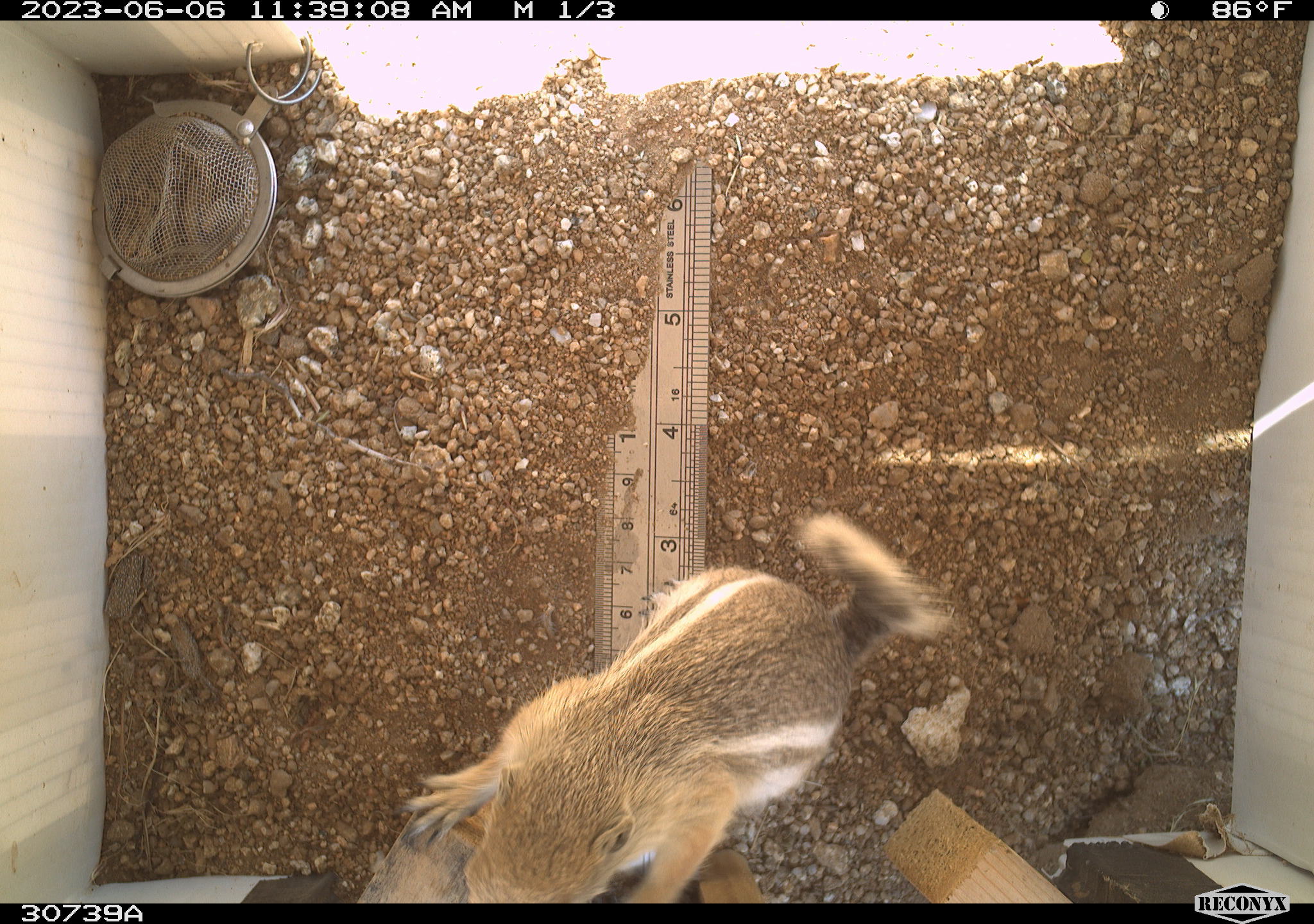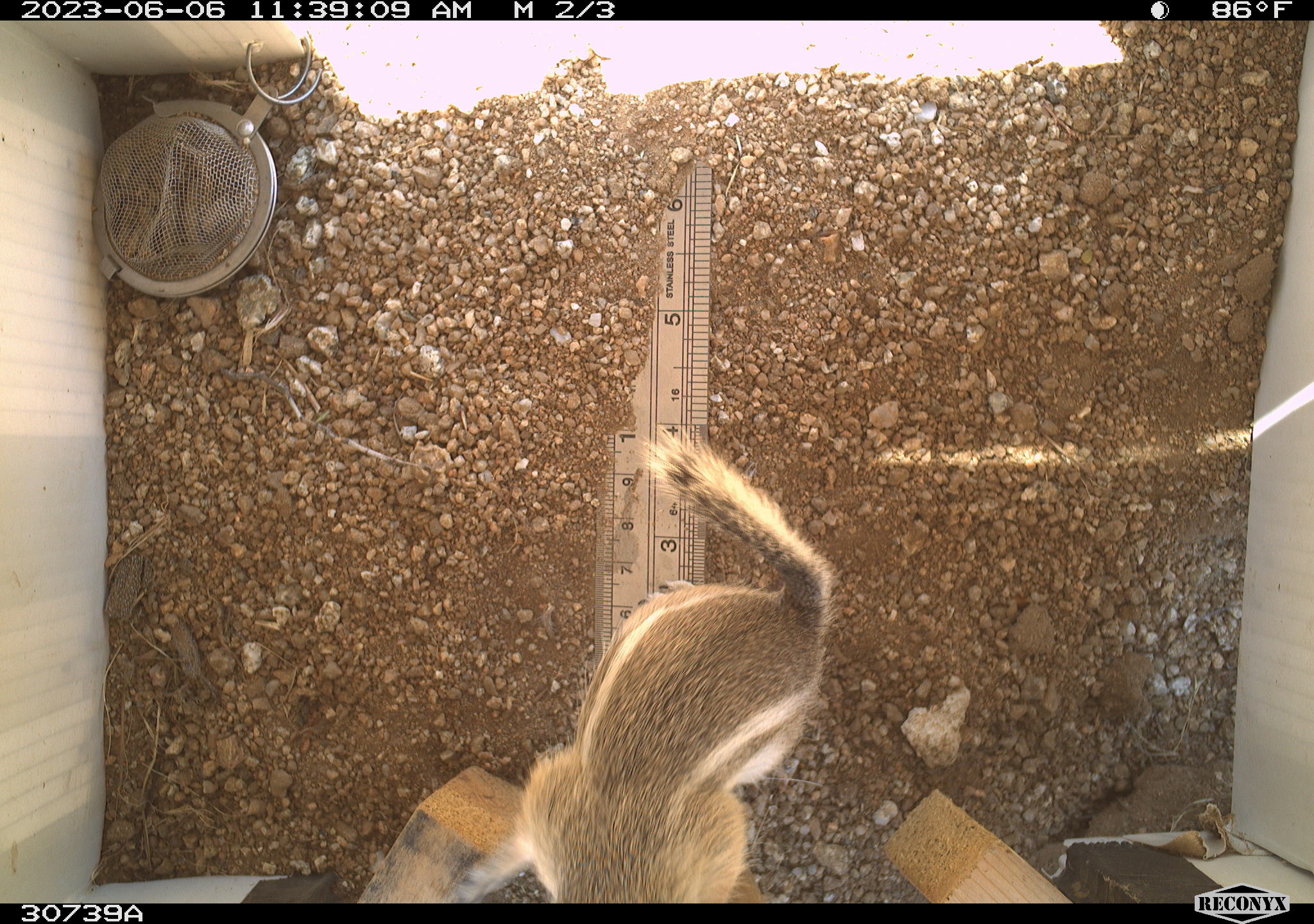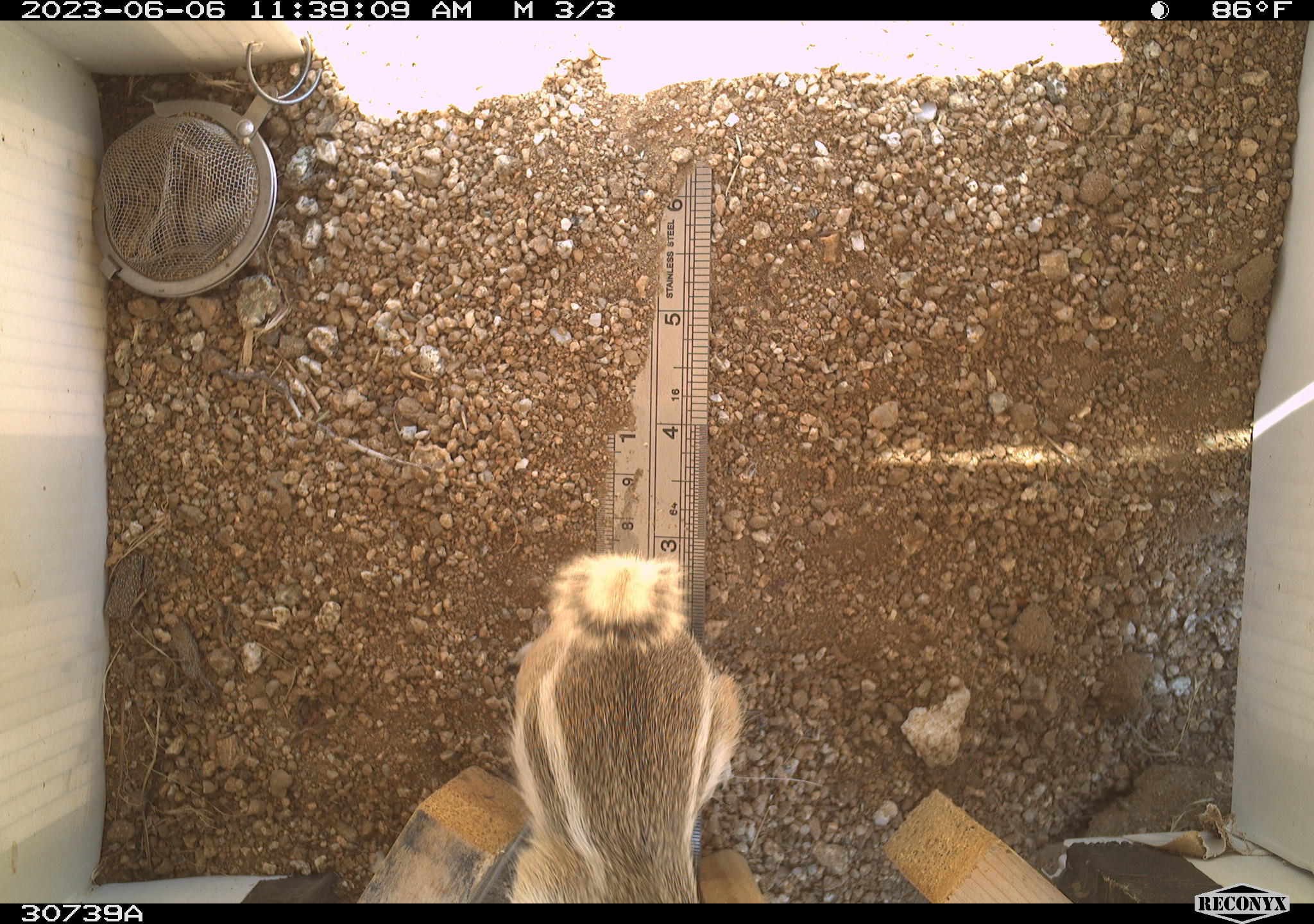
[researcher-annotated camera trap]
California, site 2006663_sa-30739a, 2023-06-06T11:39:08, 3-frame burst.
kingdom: Animalia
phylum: Chordata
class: Mammalia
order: Rodentia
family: Sciuridae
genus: Ammospermophilus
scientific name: Ammospermophilus leucurus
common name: white-tailed antelope squirrel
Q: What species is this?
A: White-tailed antelope squirrel (Ammospermophilus leucurus).